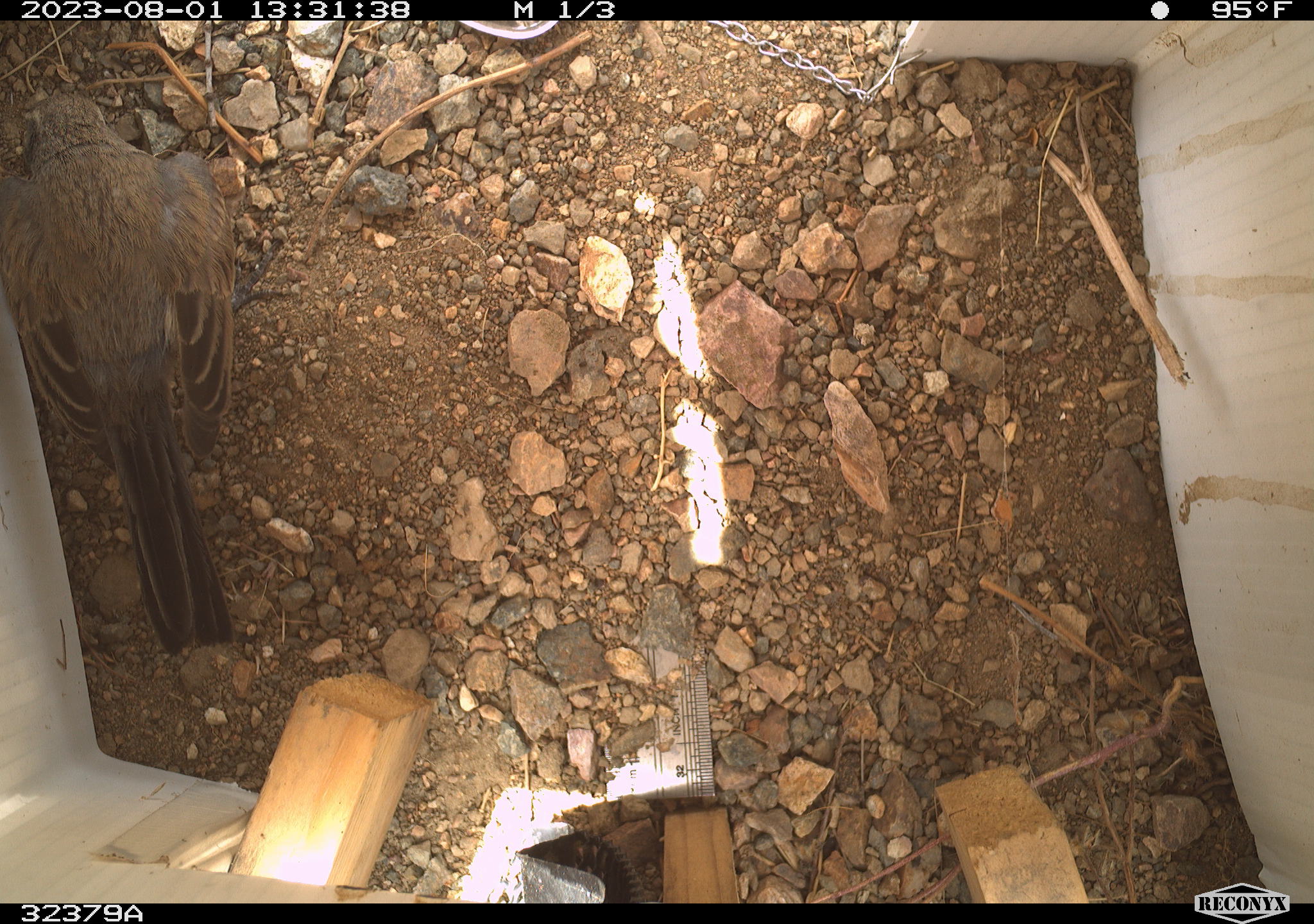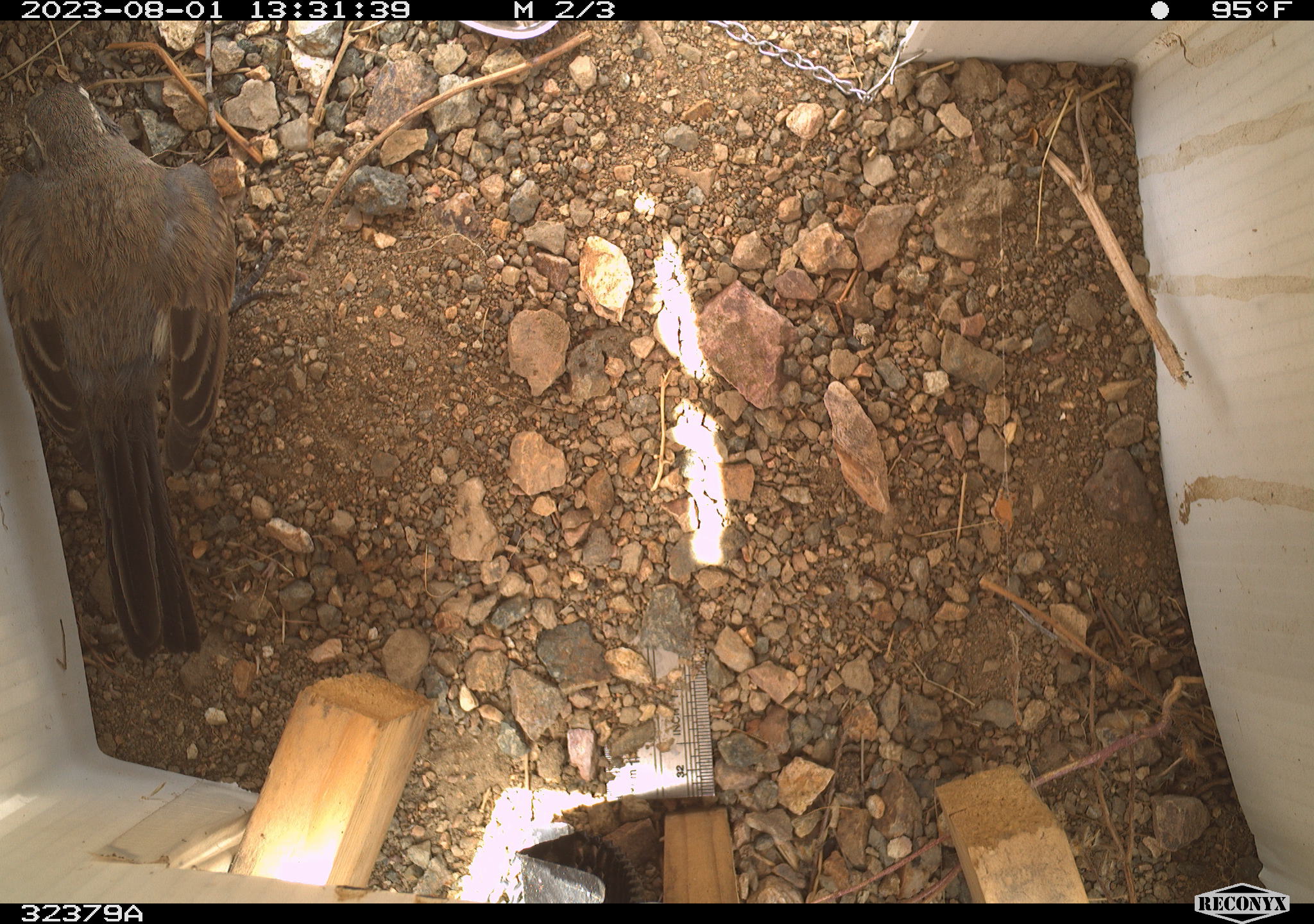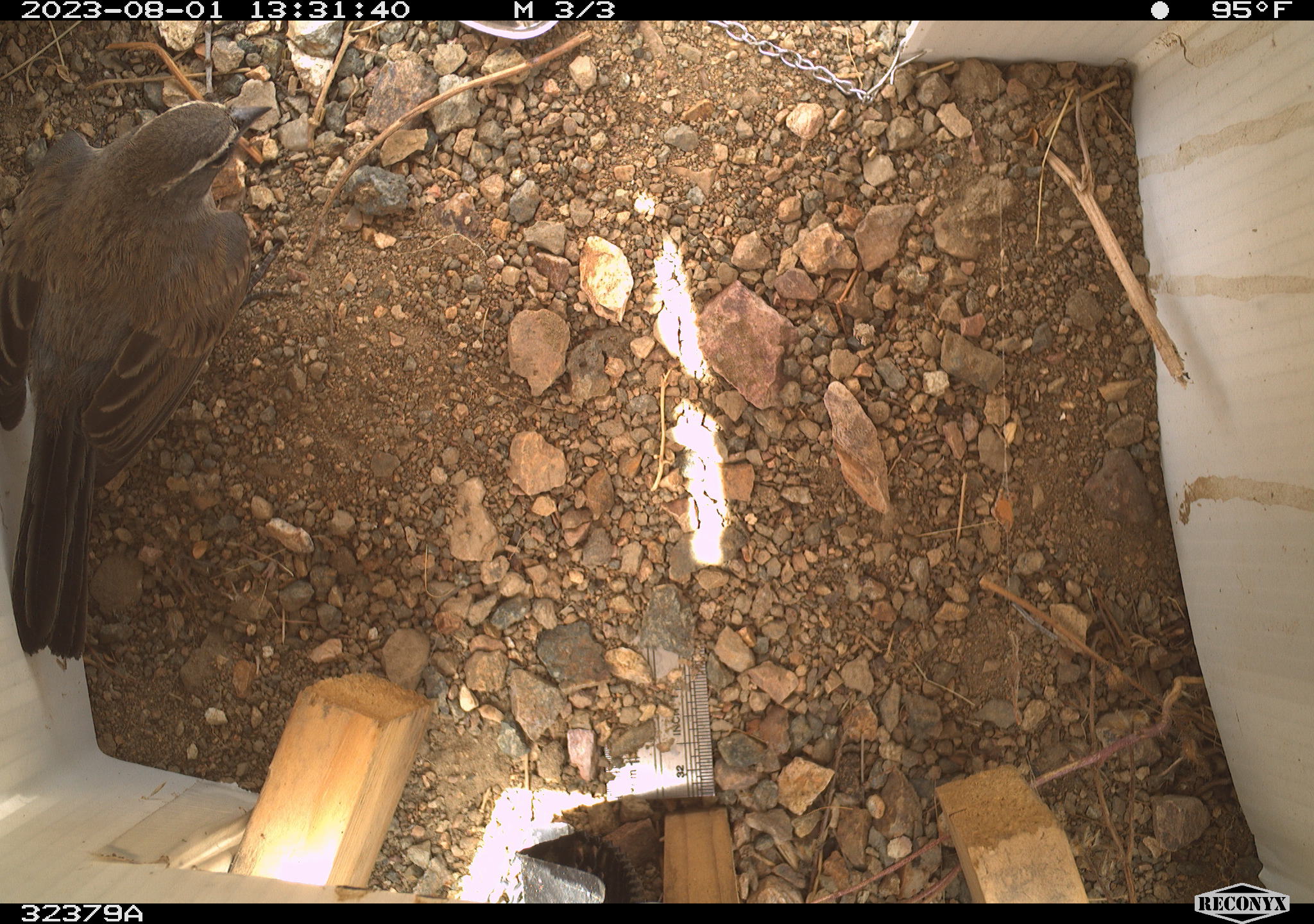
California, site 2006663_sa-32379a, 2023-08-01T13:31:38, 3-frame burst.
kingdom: Animalia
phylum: Chordata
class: Aves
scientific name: Aves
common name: bird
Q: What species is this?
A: Bird (Aves).